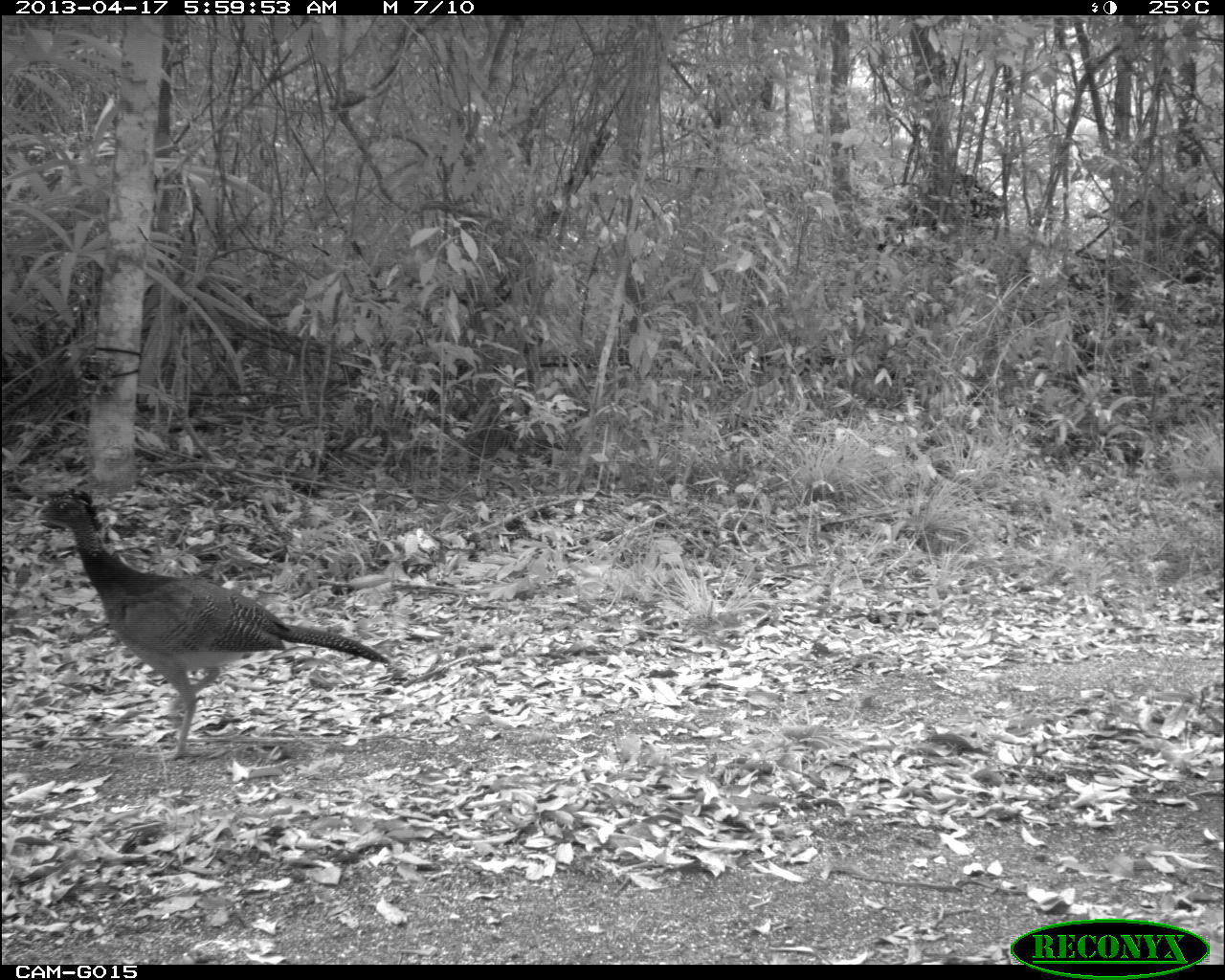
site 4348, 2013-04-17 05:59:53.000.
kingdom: Animalia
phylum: Chordata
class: Aves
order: Galliformes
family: Cracidae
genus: Crax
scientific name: Crax rubra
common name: great curassow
Crax rubra (great curassow), count 1, sex female.